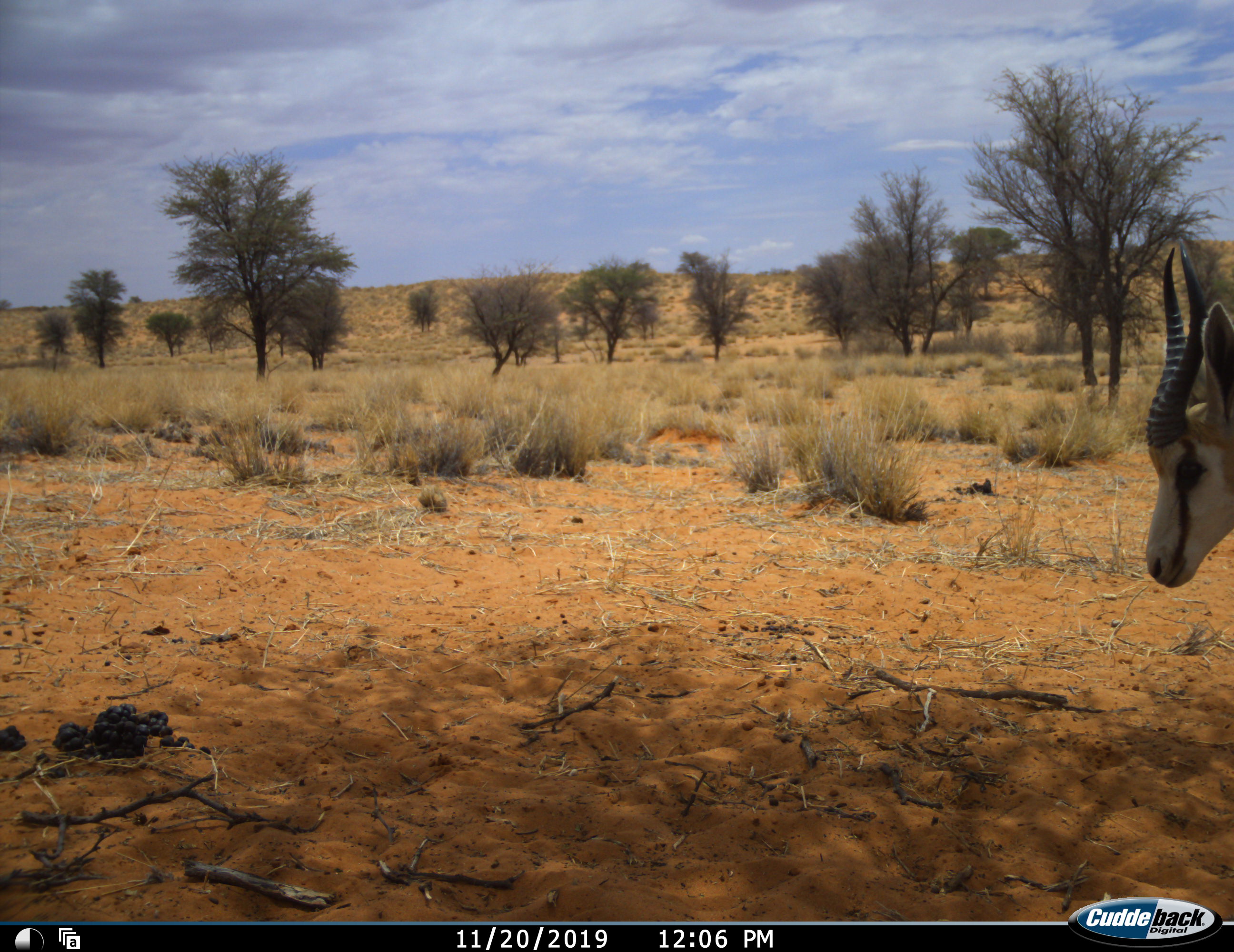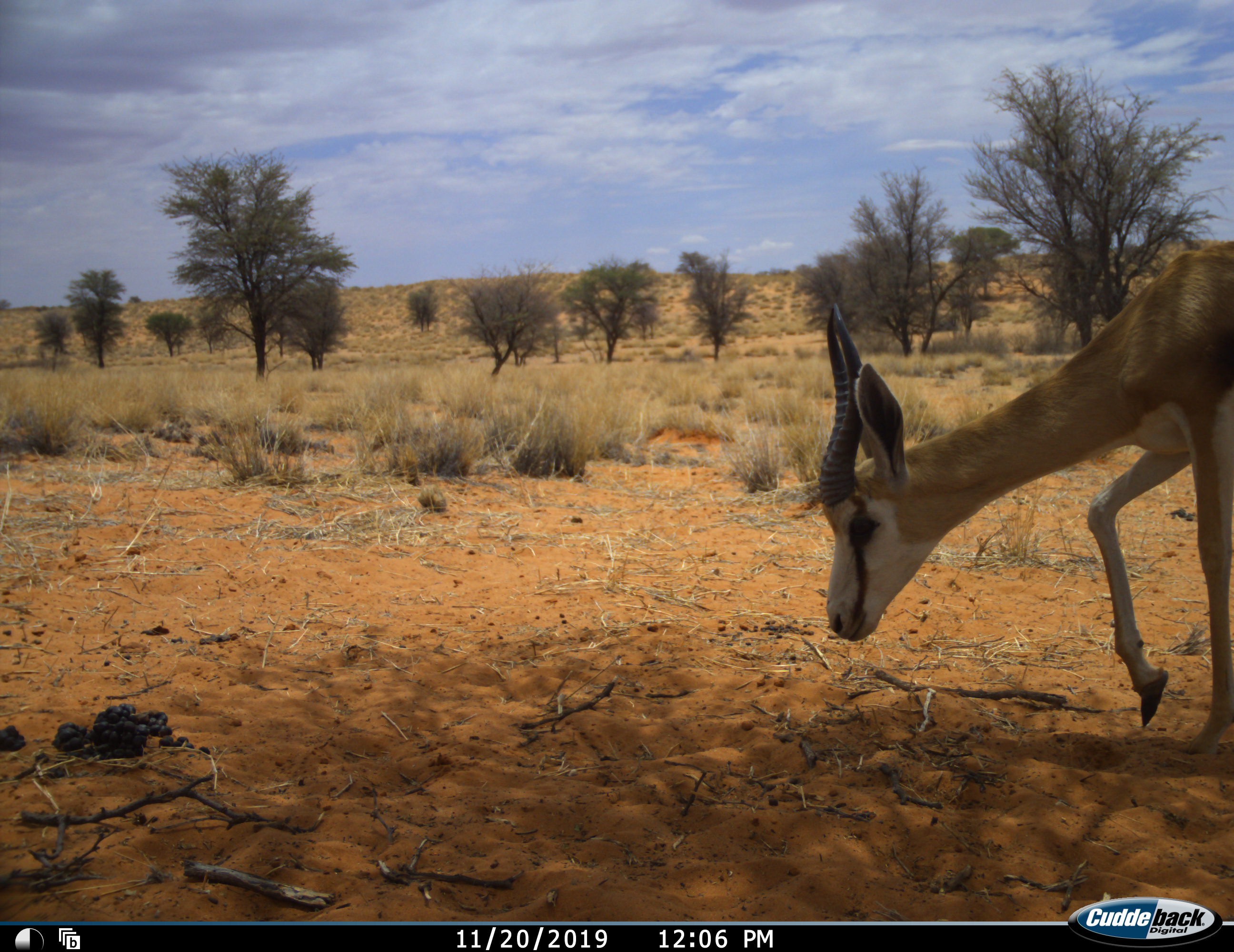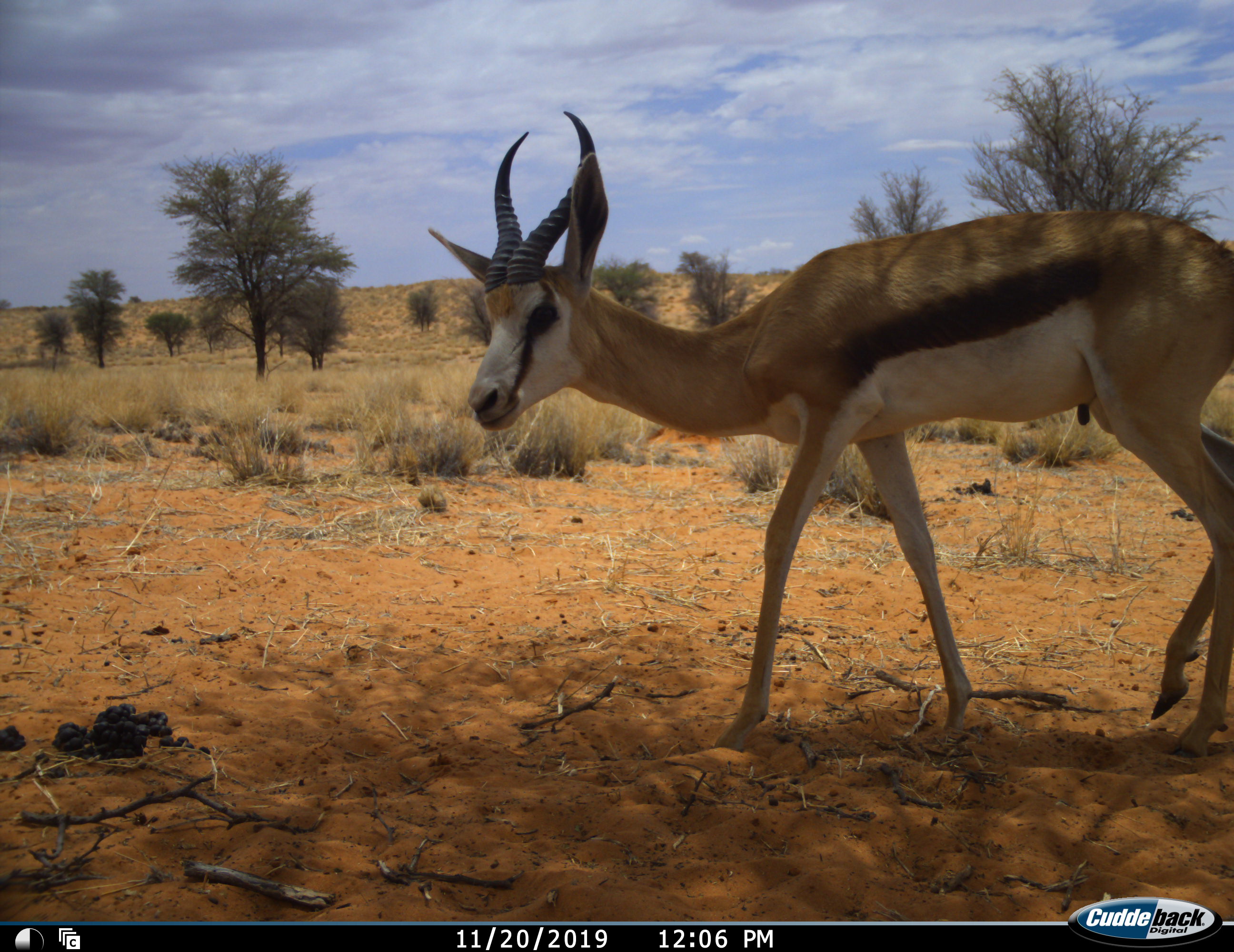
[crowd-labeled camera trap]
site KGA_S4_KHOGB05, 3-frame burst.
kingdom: Animalia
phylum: Chordata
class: Mammalia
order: Artiodactyla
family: Bovidae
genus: Antidorcas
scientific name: Antidorcas marsupialis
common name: springbok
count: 1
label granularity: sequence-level